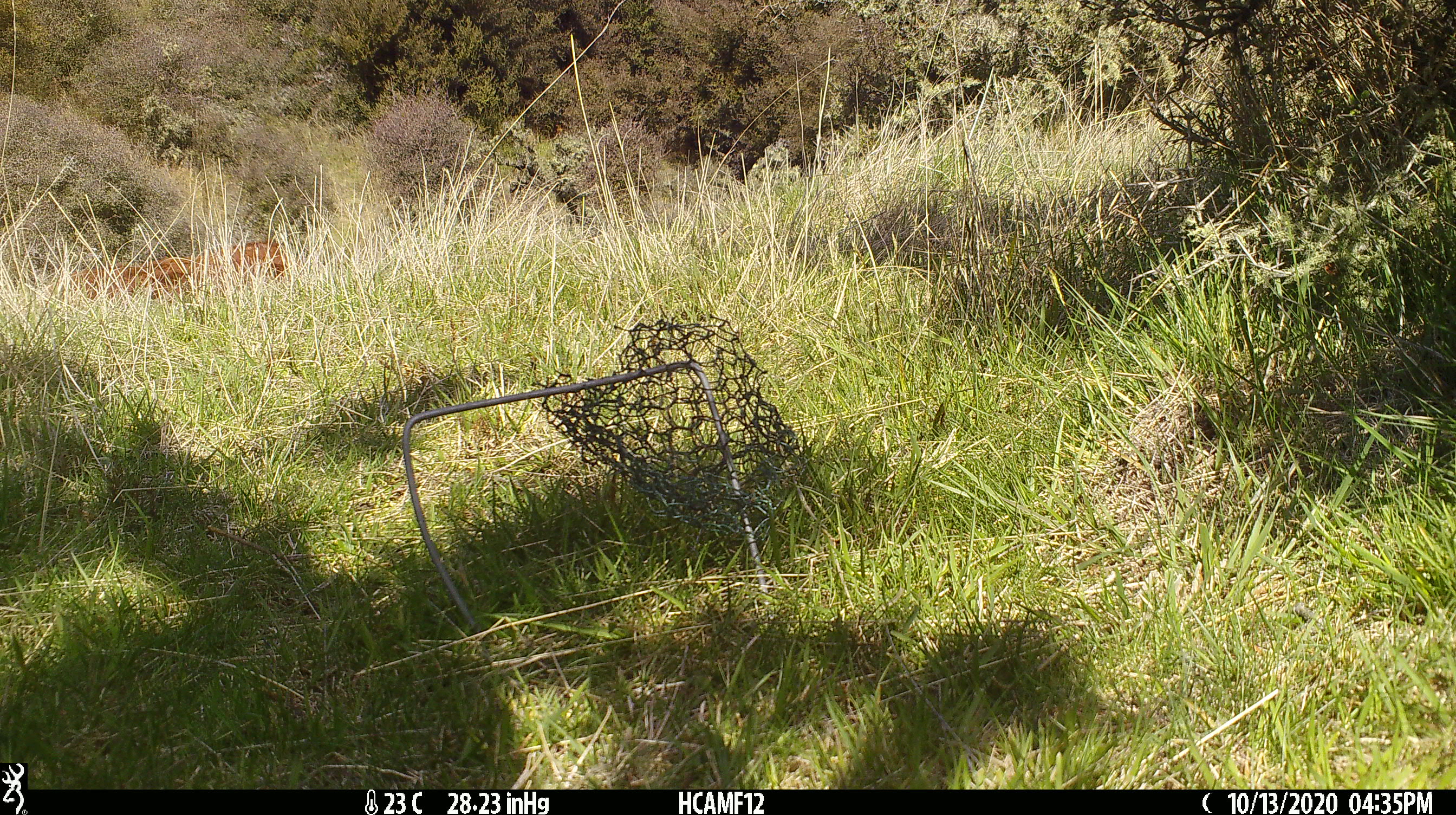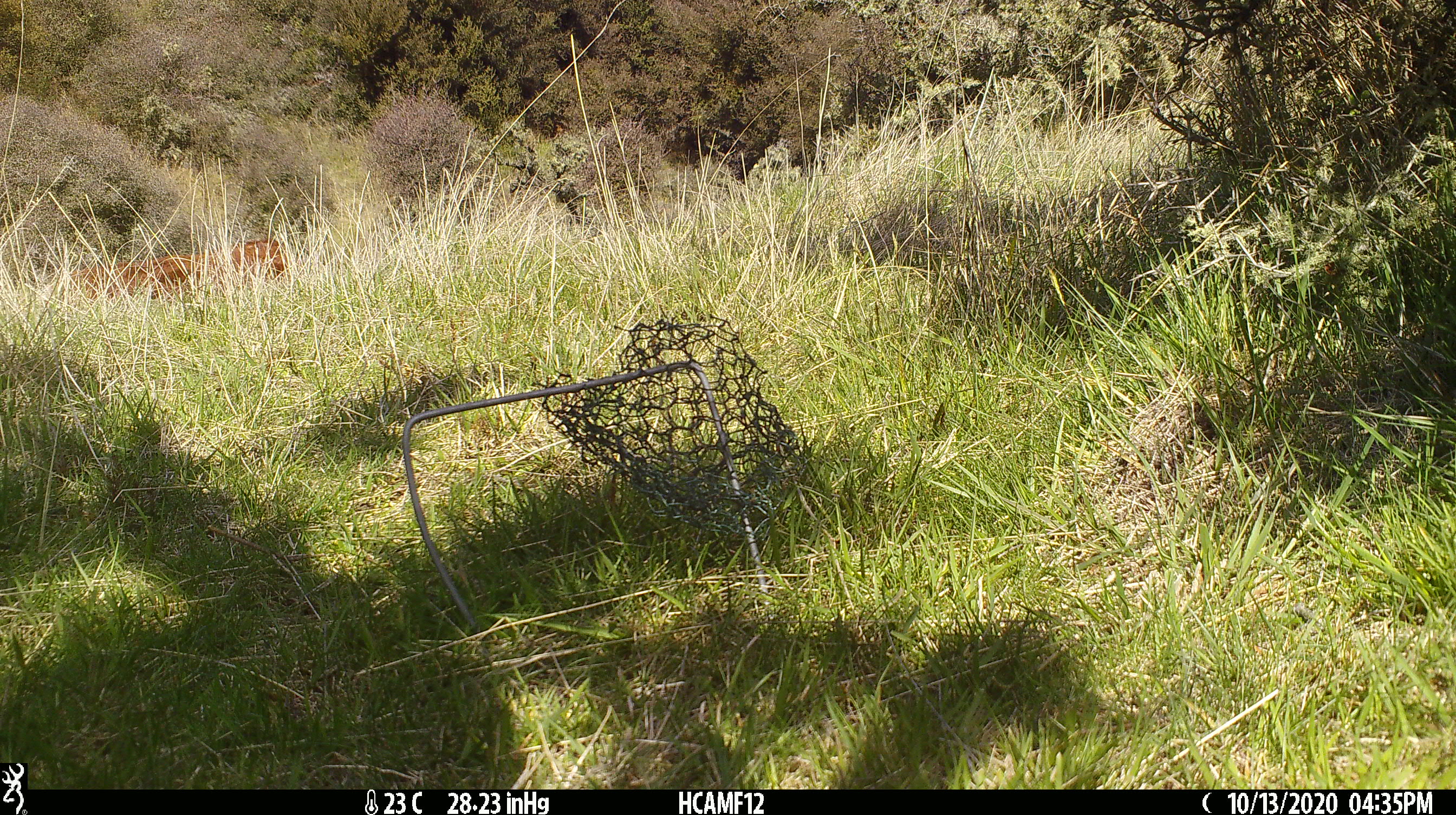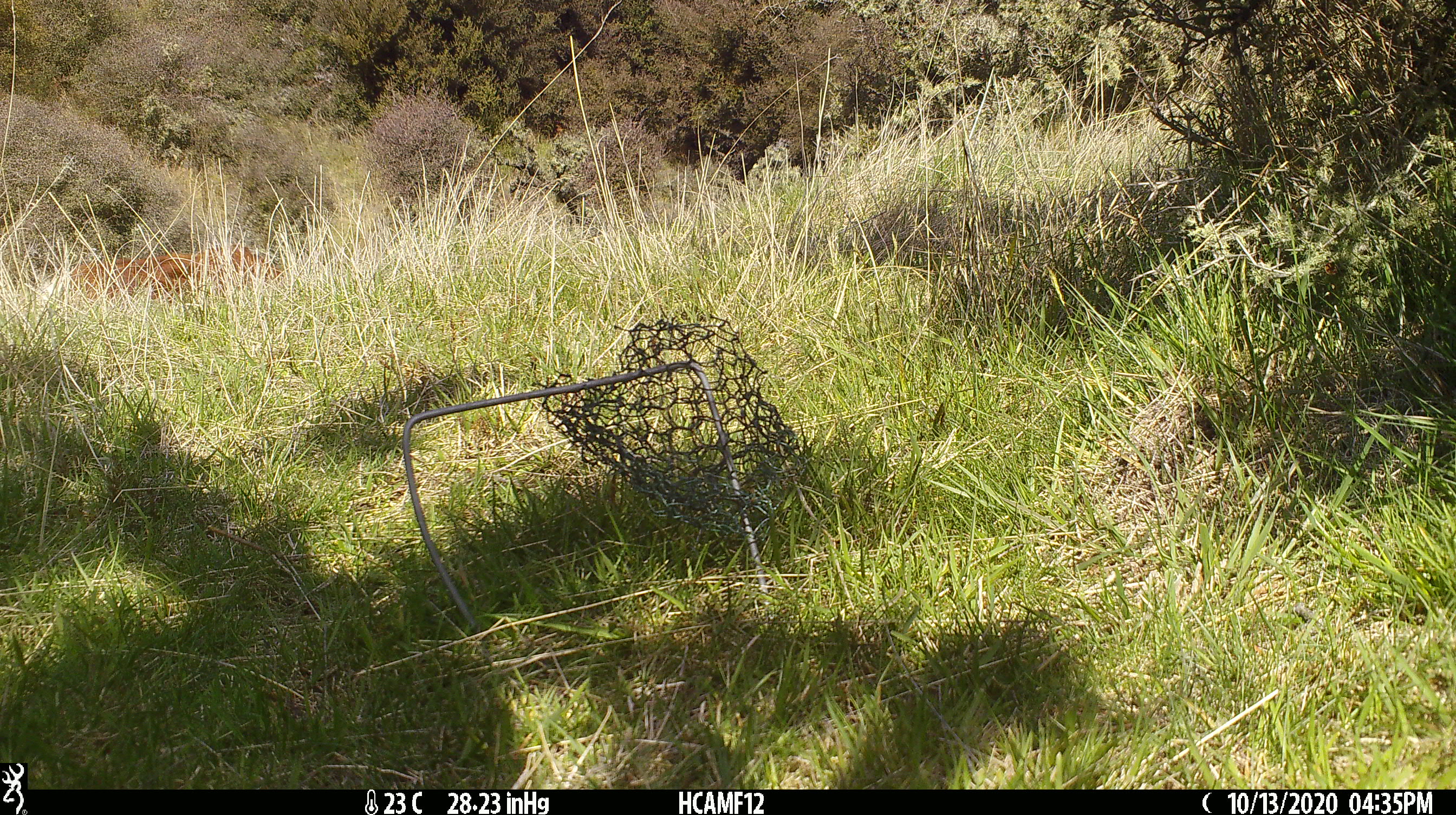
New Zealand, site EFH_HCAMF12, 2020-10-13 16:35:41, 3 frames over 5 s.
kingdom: Animalia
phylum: Chordata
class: Mammalia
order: Artiodactyla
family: Bovidae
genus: Bos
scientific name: Bos taurus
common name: domestic cow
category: cow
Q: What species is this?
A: Cow (domestic cow) (Bos taurus).